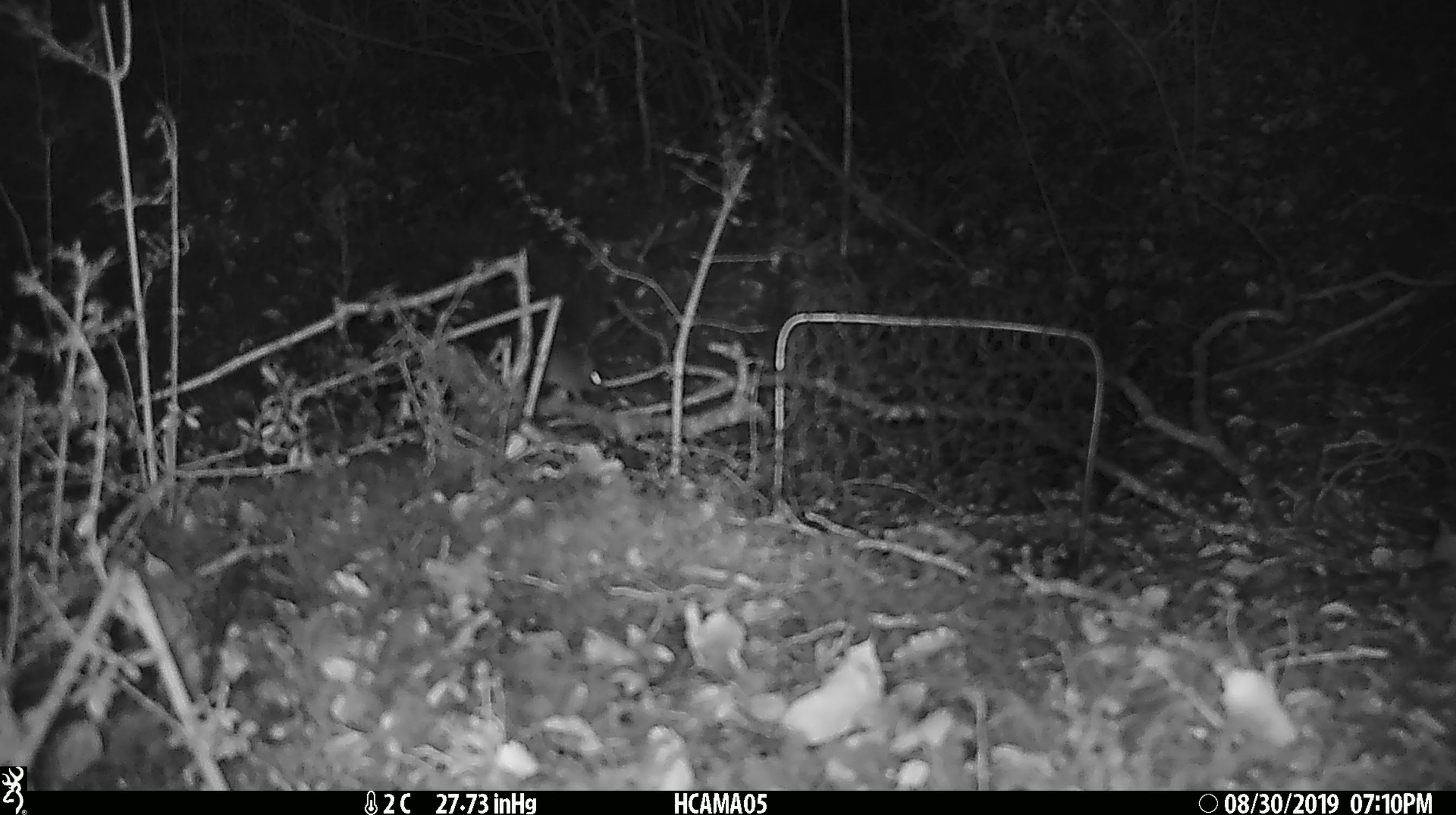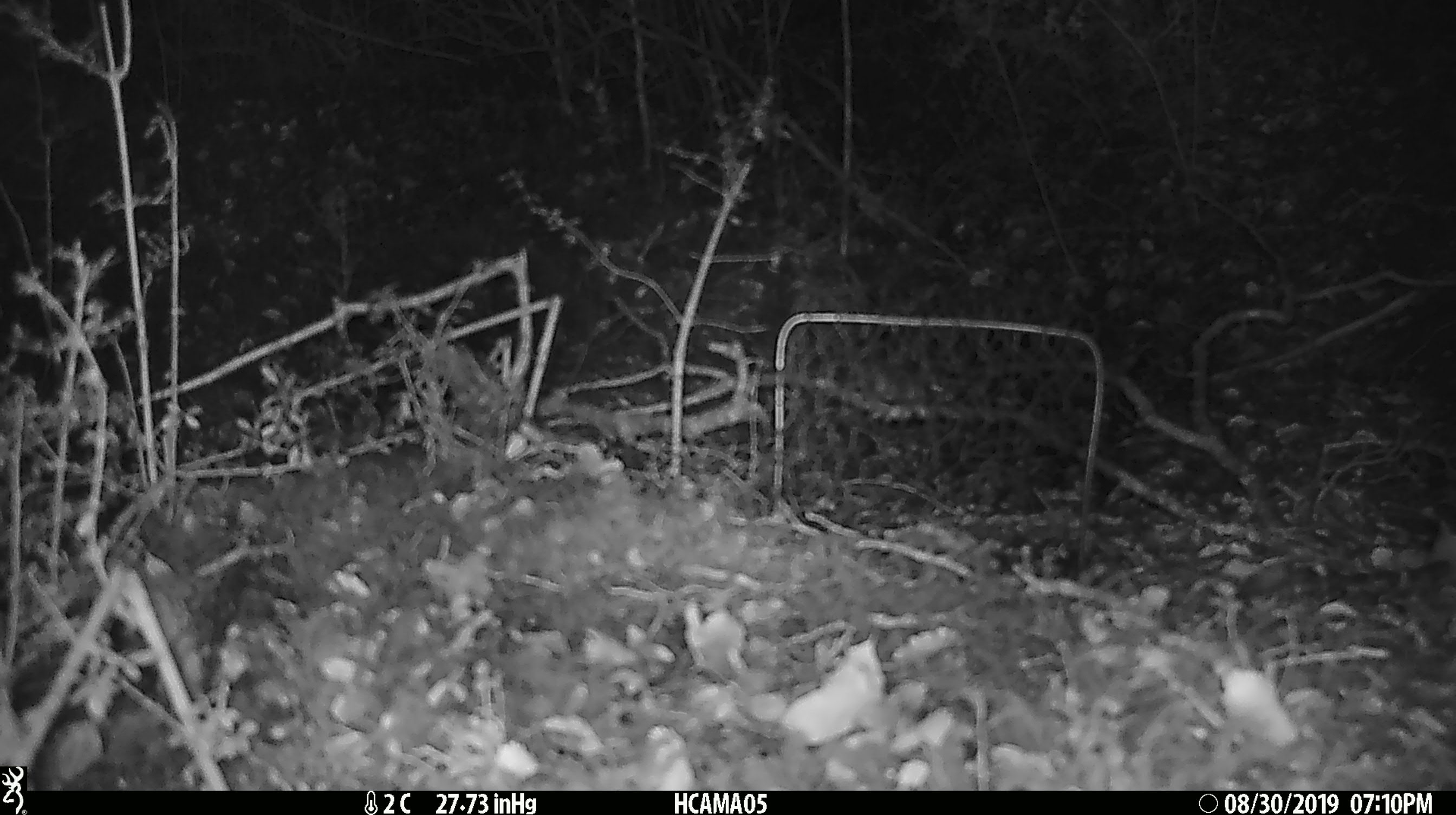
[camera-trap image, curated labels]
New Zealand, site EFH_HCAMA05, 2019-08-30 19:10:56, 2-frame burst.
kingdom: Animalia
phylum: Chordata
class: Mammalia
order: Rodentia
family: Muridae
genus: Mus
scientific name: Mus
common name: mouse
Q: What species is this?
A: Mouse (Mus).